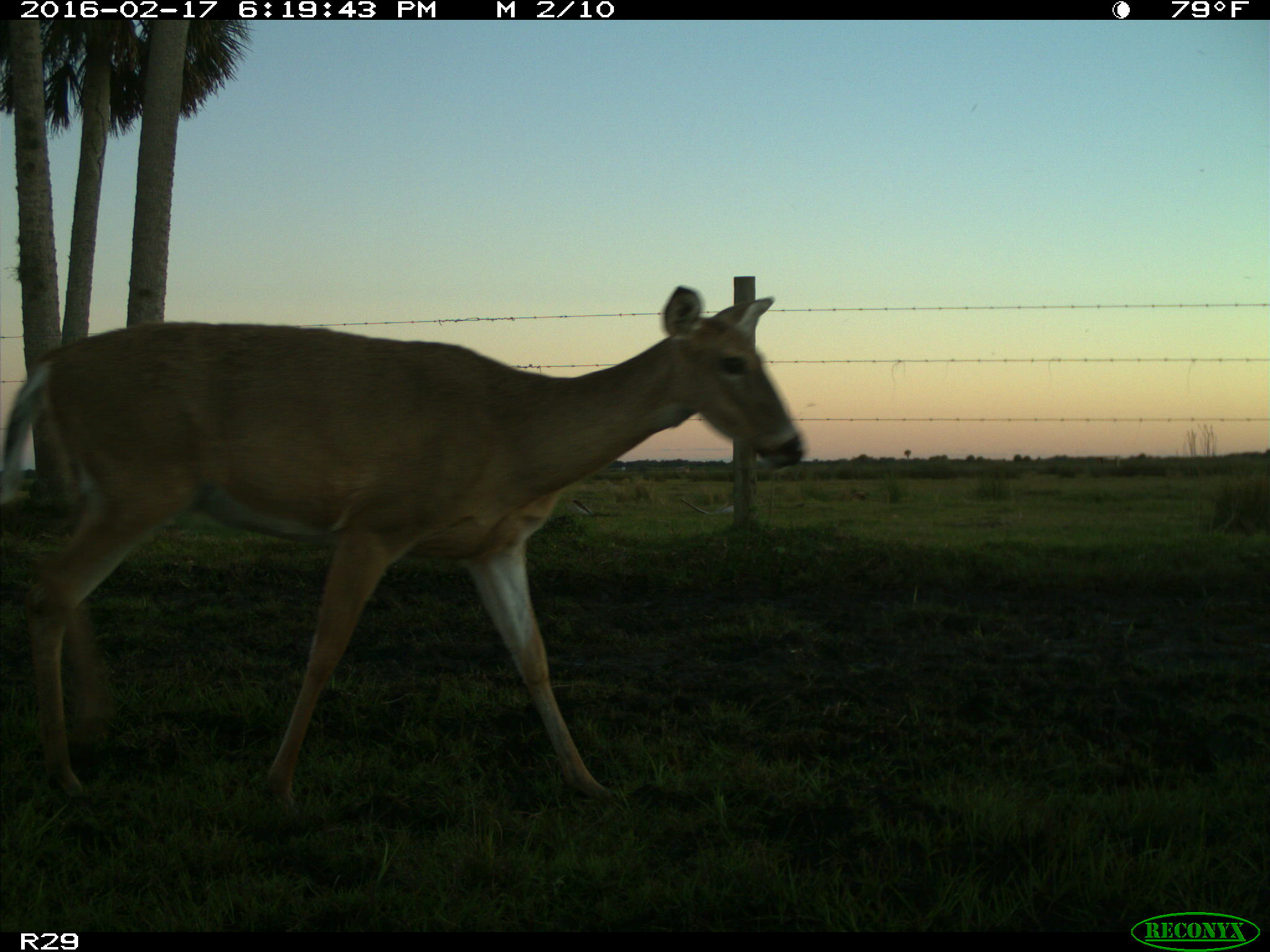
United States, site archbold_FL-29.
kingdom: Animalia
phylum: Chordata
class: Mammalia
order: Artiodactyla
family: Cervidae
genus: Odocoileus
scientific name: Odocoileus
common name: deer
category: unidentified deer